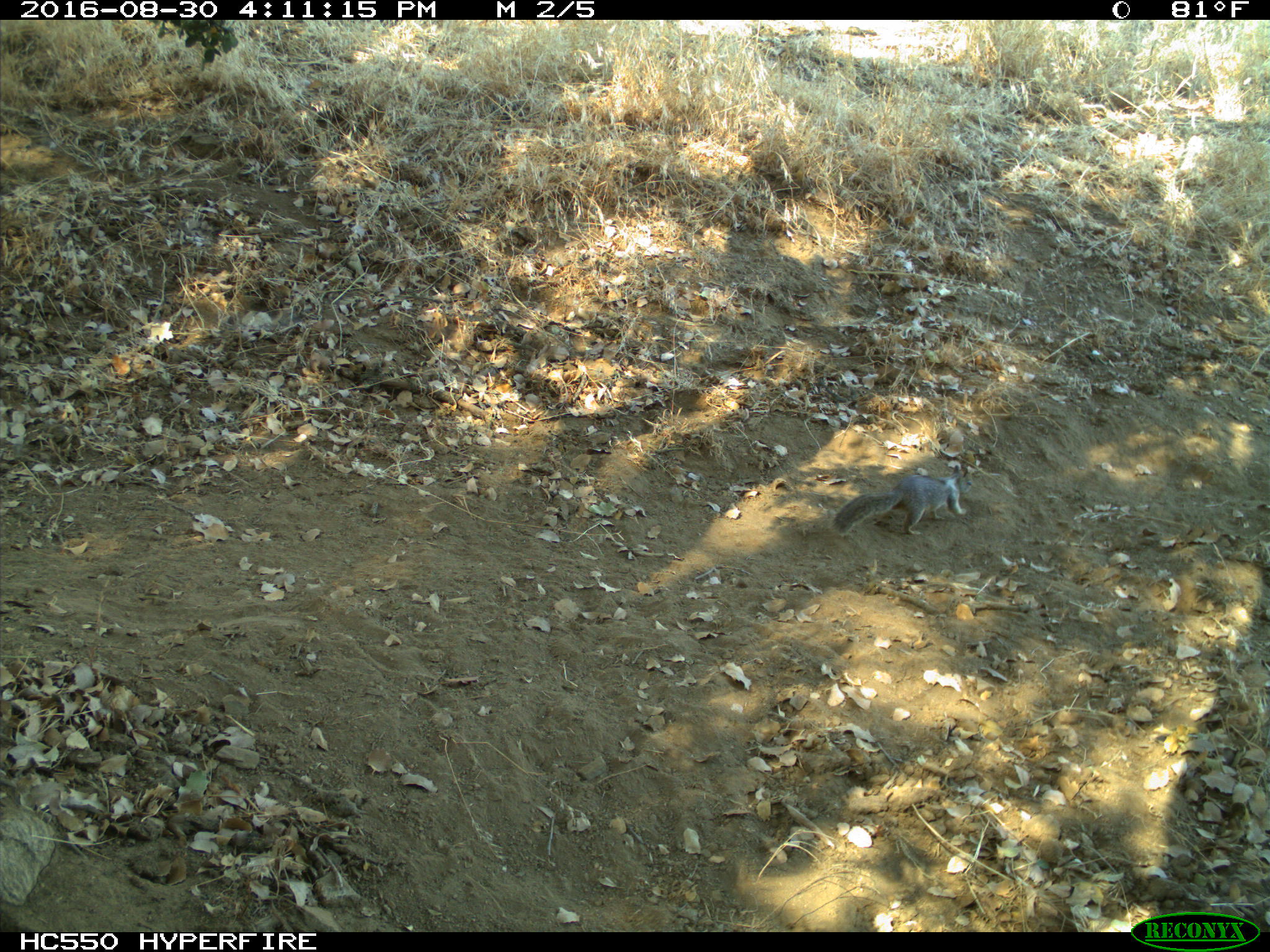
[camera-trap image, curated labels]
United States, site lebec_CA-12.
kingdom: Animalia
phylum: Chordata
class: Mammalia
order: Rodentia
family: Sciuridae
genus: Otospermophilus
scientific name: Otospermophilus beecheyi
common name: california ground squirrel